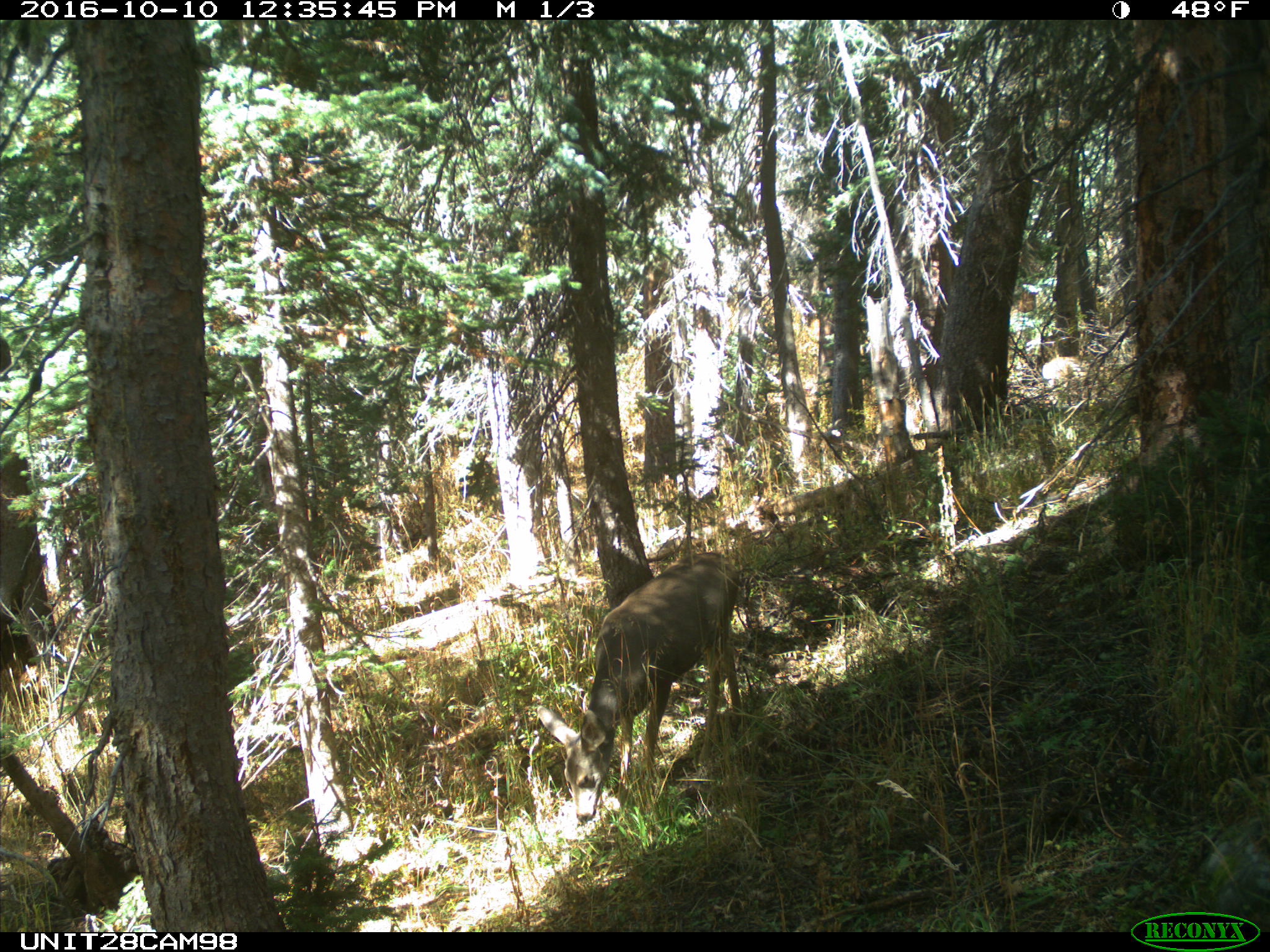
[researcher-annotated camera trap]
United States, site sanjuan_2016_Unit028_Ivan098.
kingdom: Animalia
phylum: Chordata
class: Mammalia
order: Artiodactyla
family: Cervidae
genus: Odocoileus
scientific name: Odocoileus hemionus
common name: mule deer